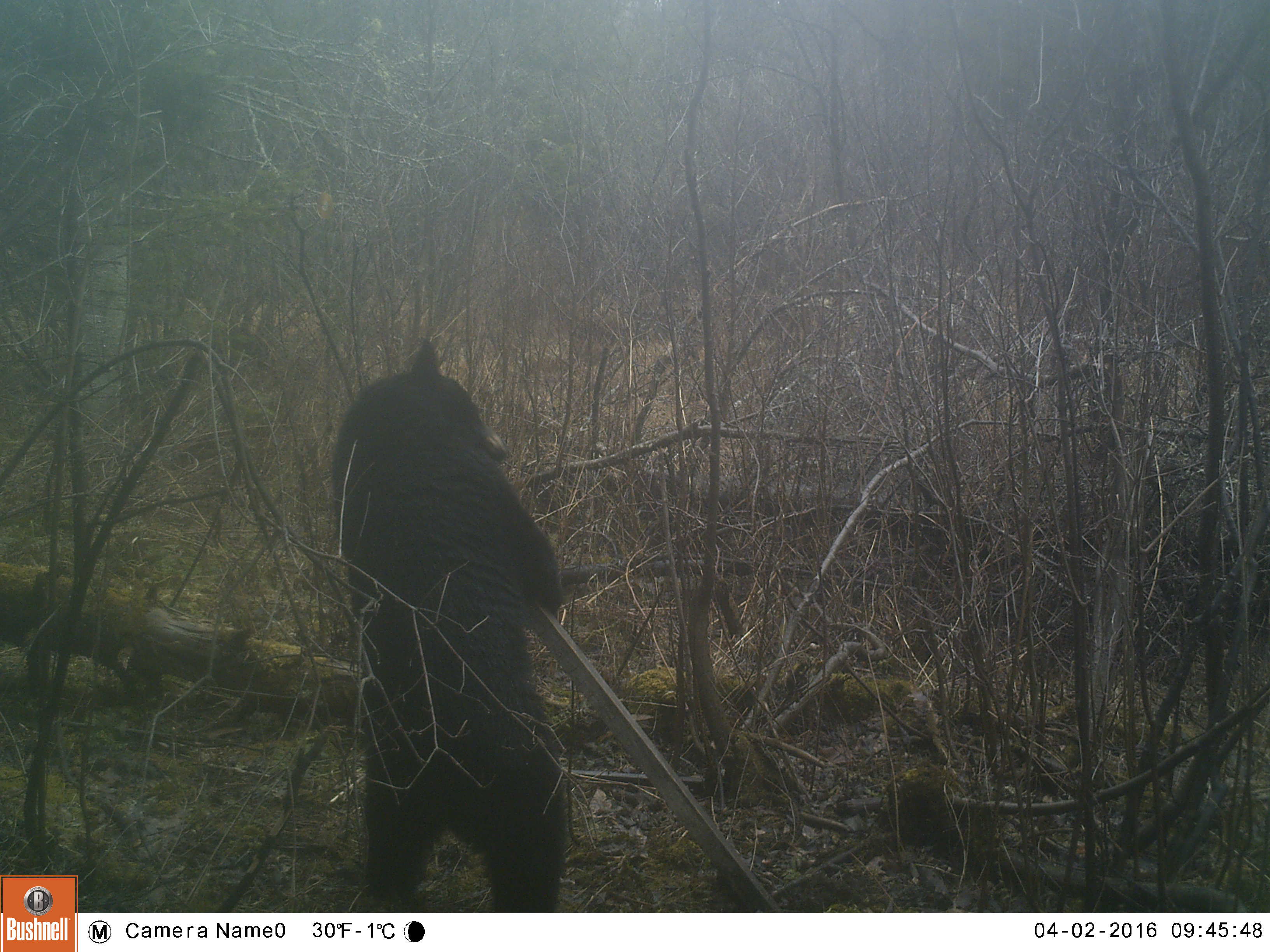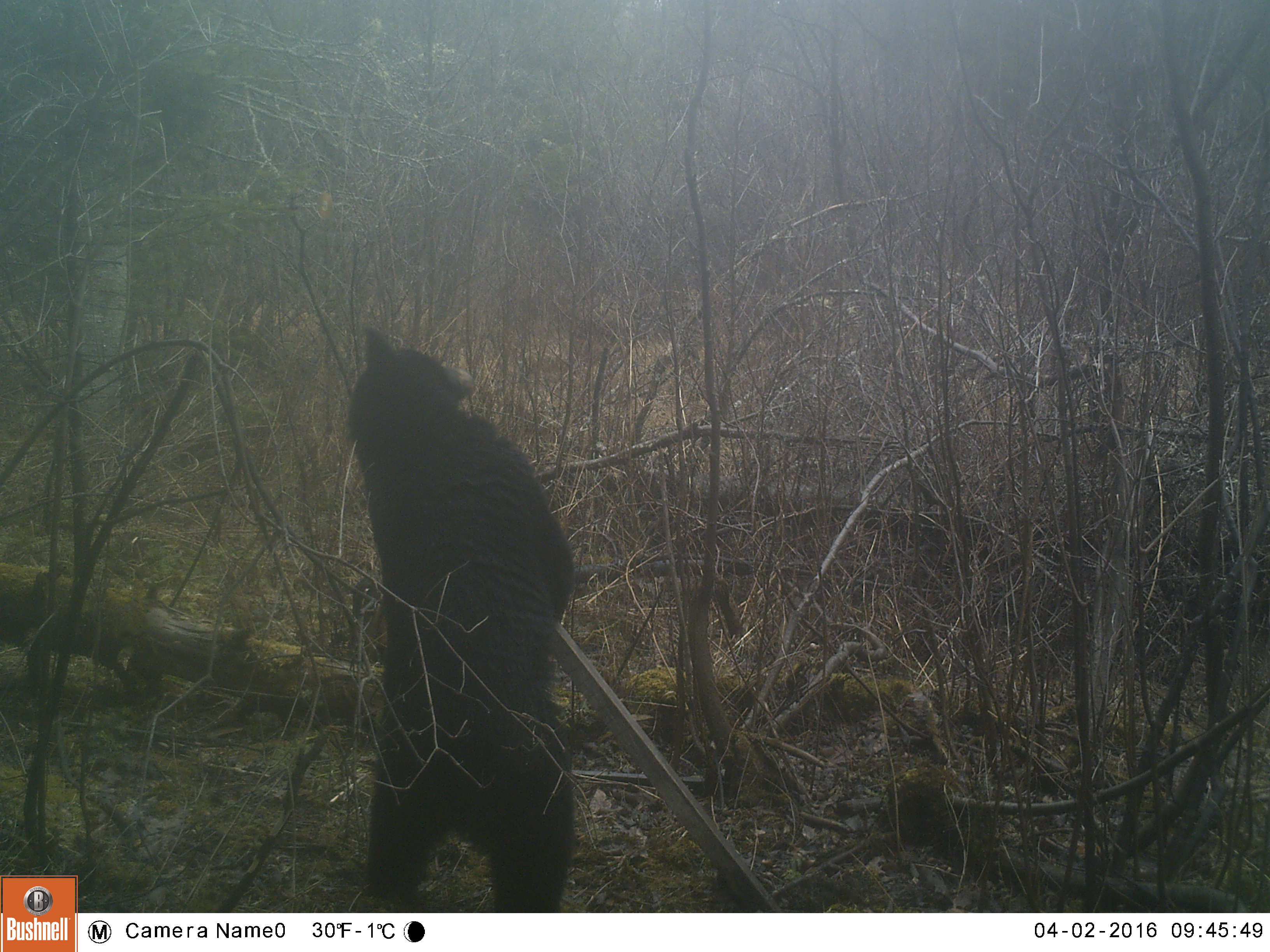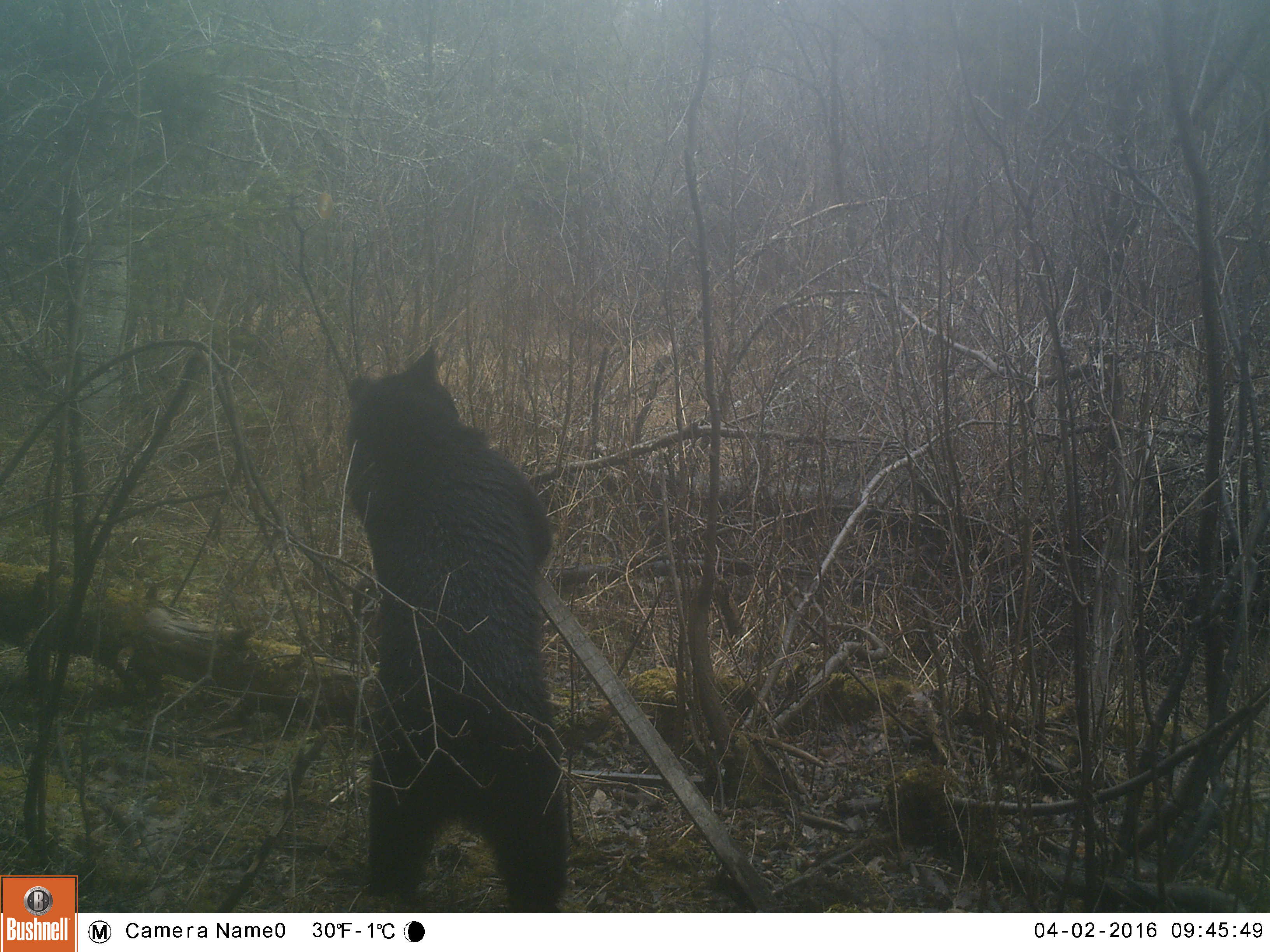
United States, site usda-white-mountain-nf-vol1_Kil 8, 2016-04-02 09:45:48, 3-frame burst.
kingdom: Animalia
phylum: Chordata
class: Mammalia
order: Carnivora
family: Ursidae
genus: Ursus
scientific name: Ursus americanus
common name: black bear